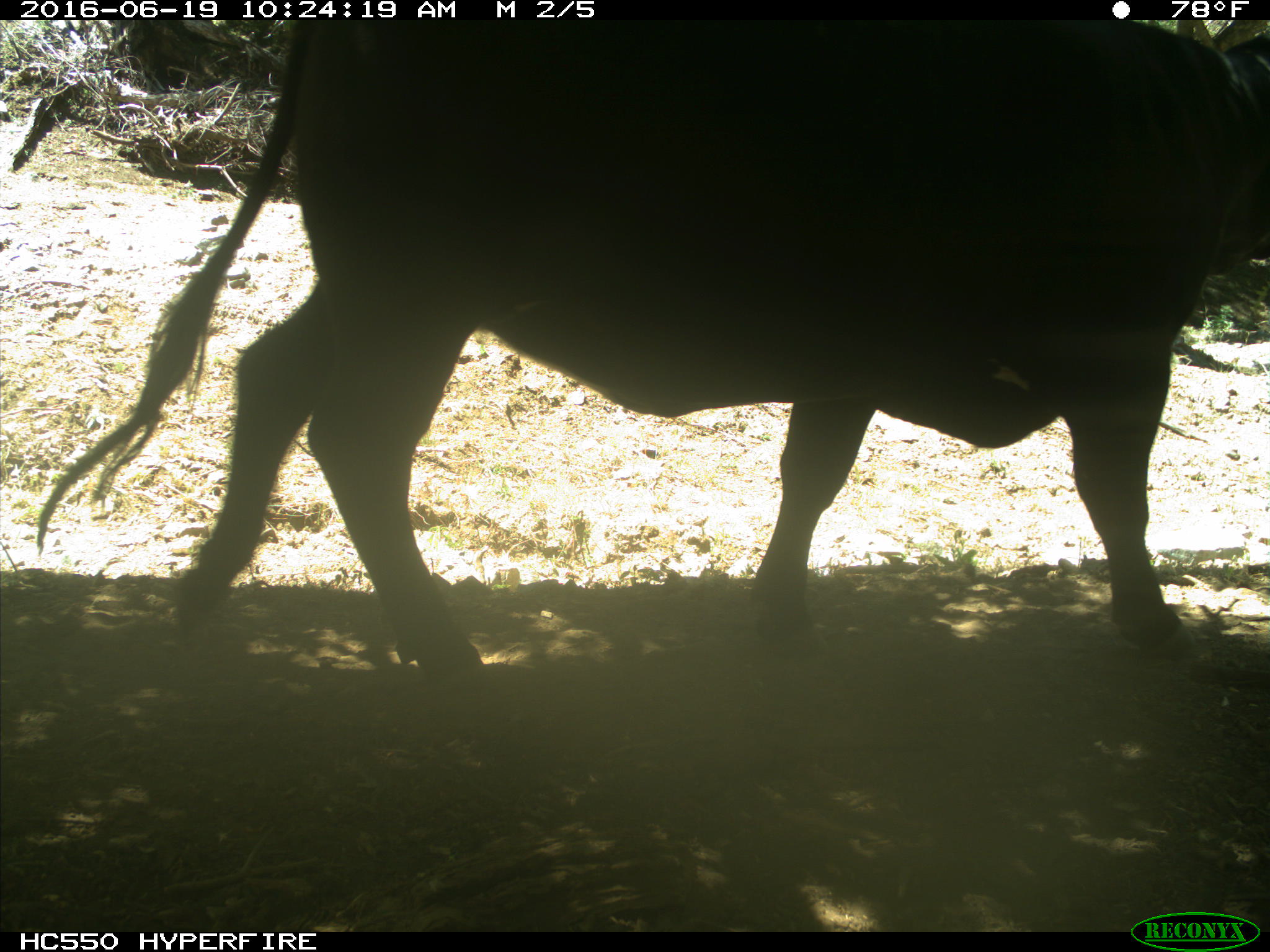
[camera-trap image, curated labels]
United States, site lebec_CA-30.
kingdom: Animalia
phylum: Chordata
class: Mammalia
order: Artiodactyla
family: Bovidae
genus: Bos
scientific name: Bos taurus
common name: domestic cow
Bos taurus (domestic cow).